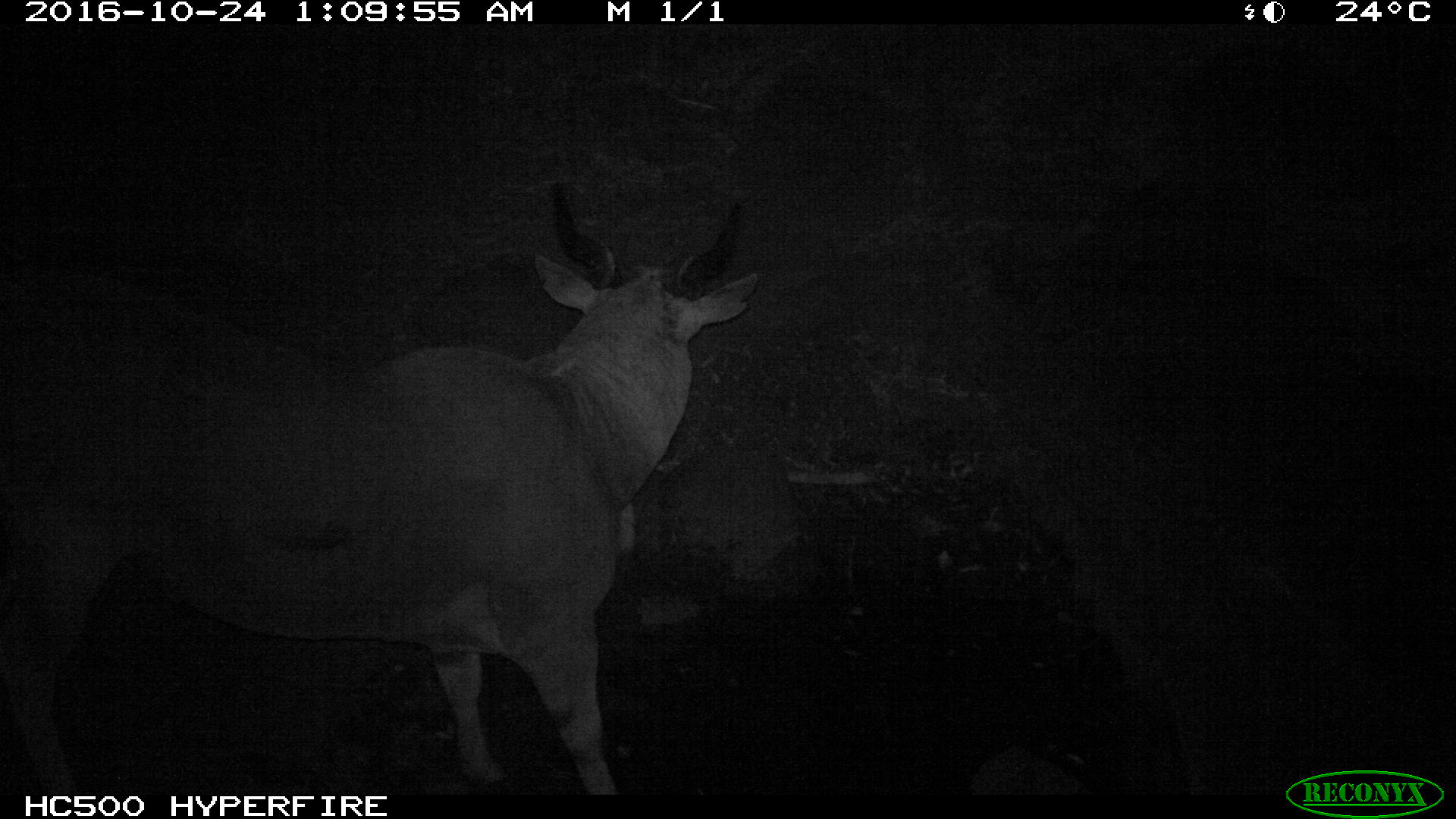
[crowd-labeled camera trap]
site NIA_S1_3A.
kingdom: Animalia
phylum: Chordata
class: Mammalia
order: Artiodactyla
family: Bovidae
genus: Tragelaphus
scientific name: Tragelaphus oryx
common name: eland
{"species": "eland (Tragelaphus oryx)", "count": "1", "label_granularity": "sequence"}